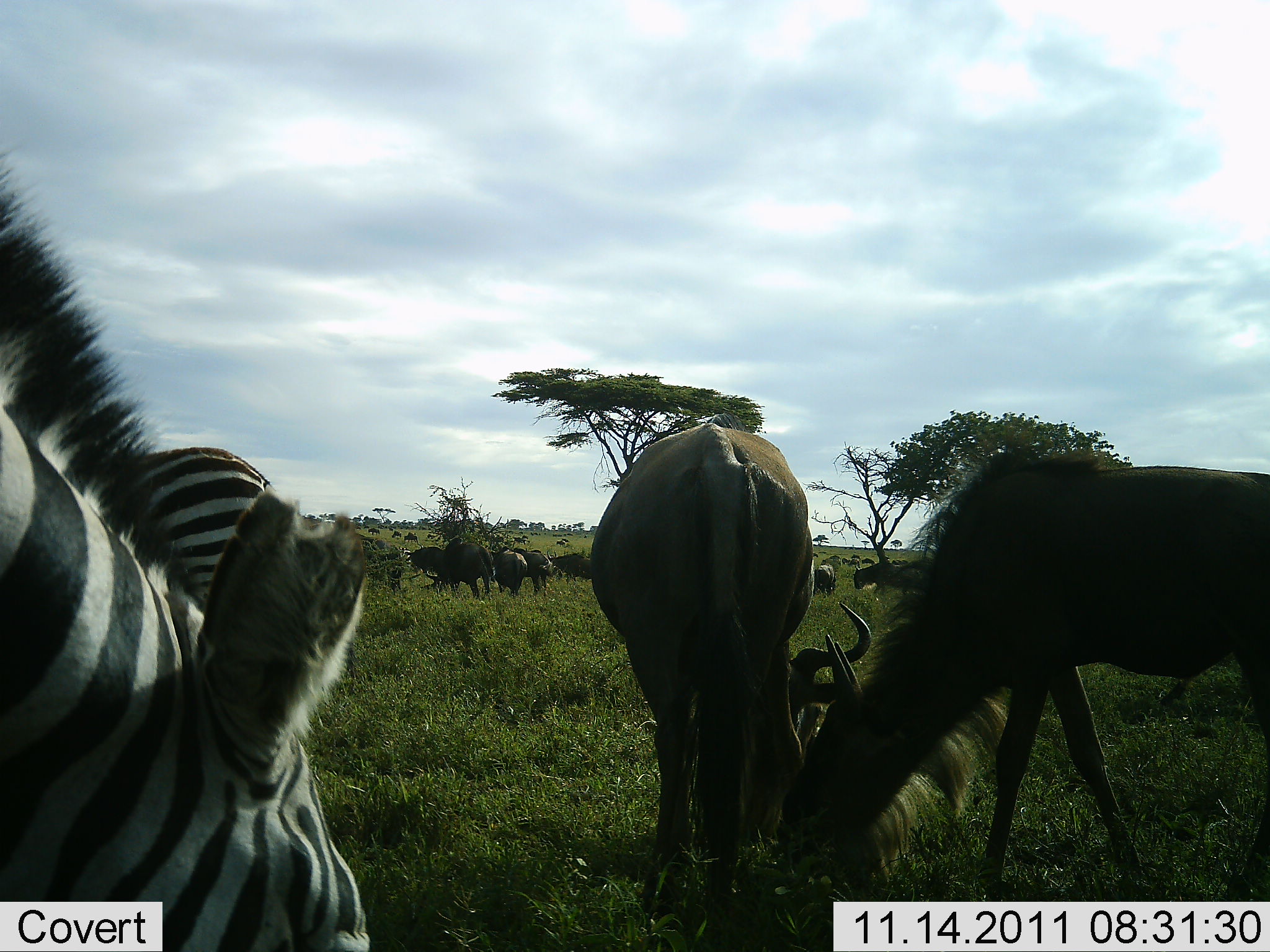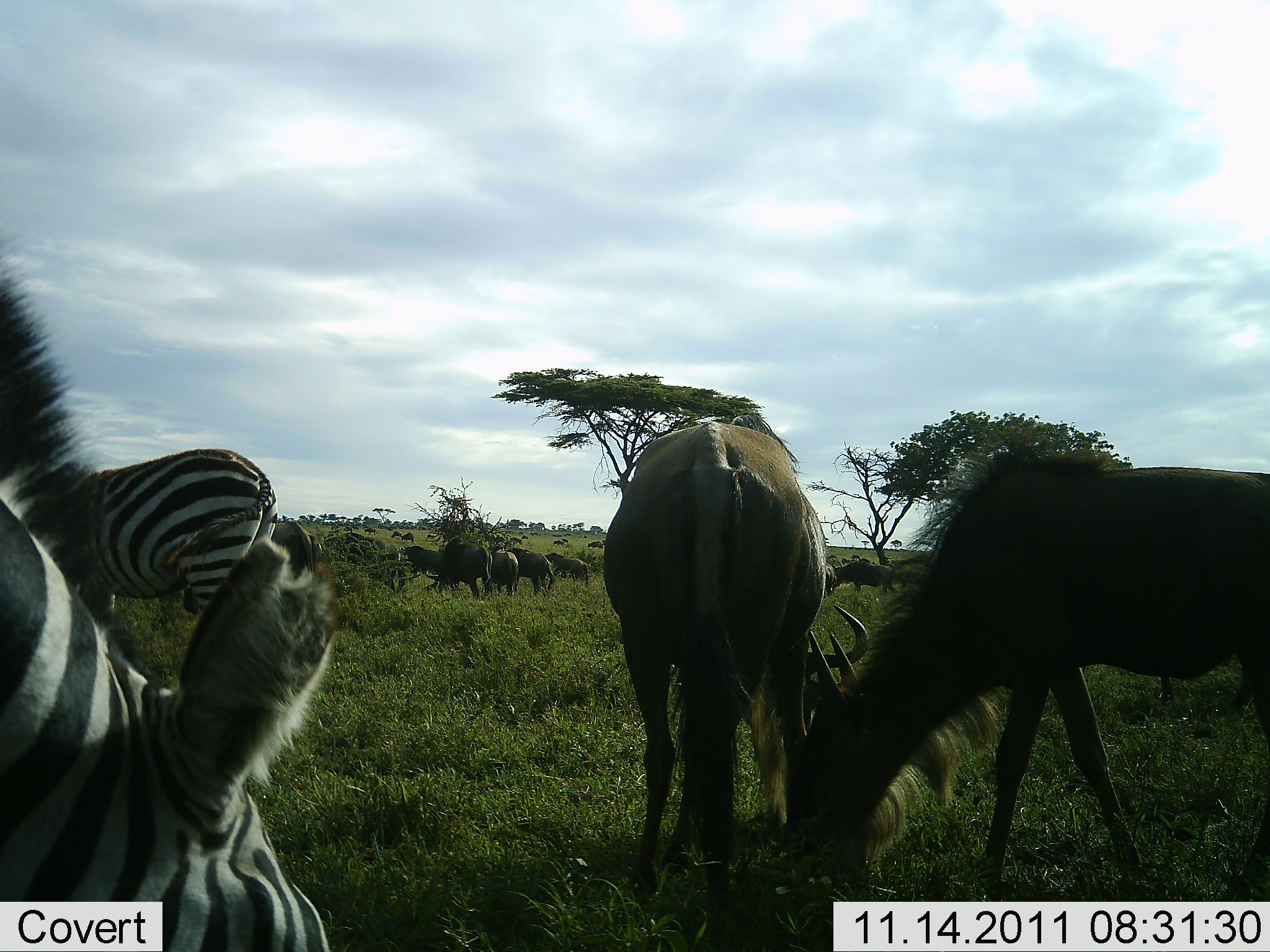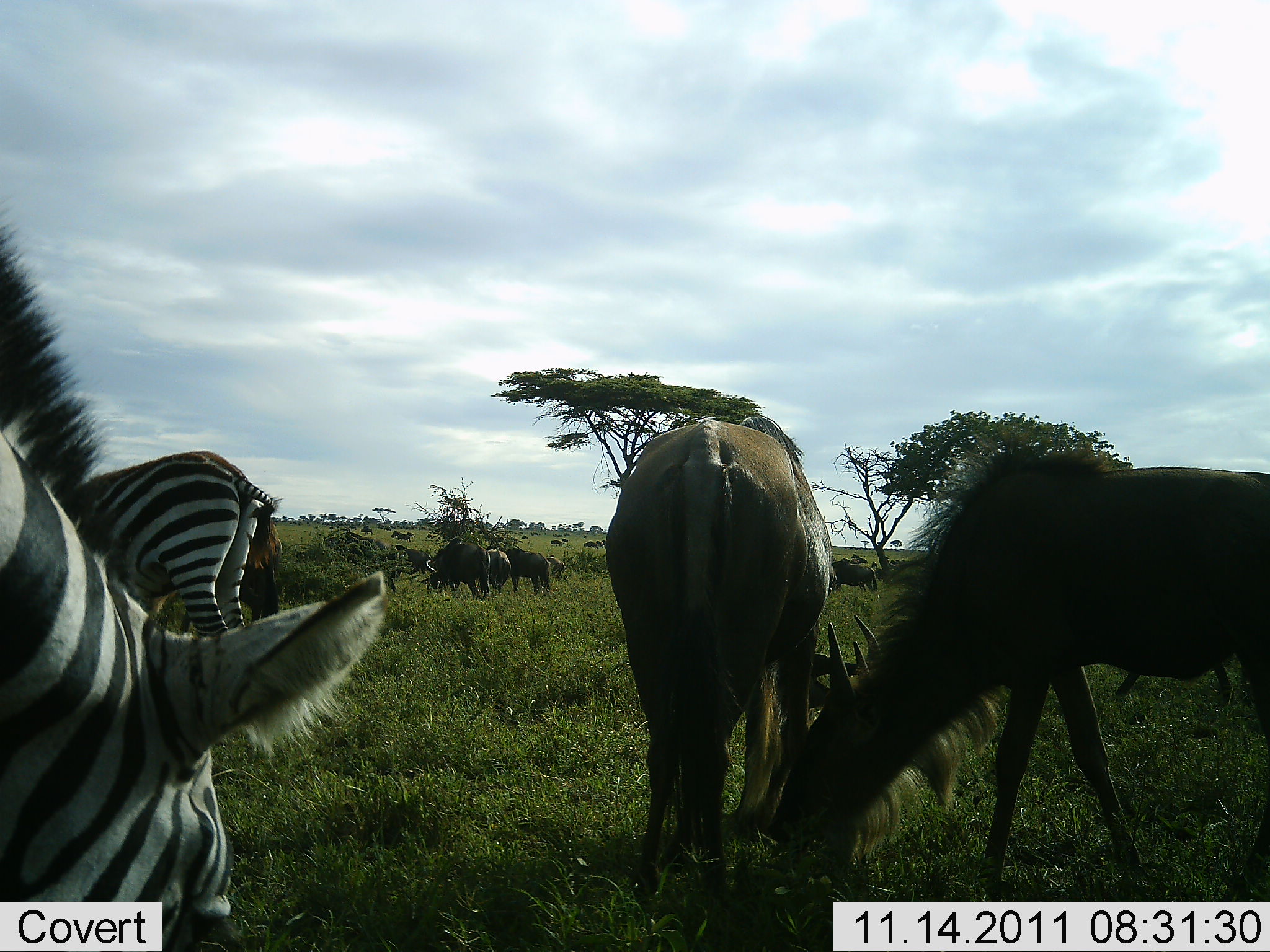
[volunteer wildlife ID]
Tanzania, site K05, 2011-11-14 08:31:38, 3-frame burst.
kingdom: Animalia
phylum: Chordata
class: Mammalia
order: Artiodactyla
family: Bovidae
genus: Connochaetes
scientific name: Connochaetes taurinus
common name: blue wildebeest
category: wildebeest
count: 11-50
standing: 30%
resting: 0%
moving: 20%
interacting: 10%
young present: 0%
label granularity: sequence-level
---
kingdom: Animalia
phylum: Chordata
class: Mammalia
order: Perissodactyla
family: Equidae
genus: Equus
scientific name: Equus quagga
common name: plains zebra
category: zebra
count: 2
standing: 50%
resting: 0%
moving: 0%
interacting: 0%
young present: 0%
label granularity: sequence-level